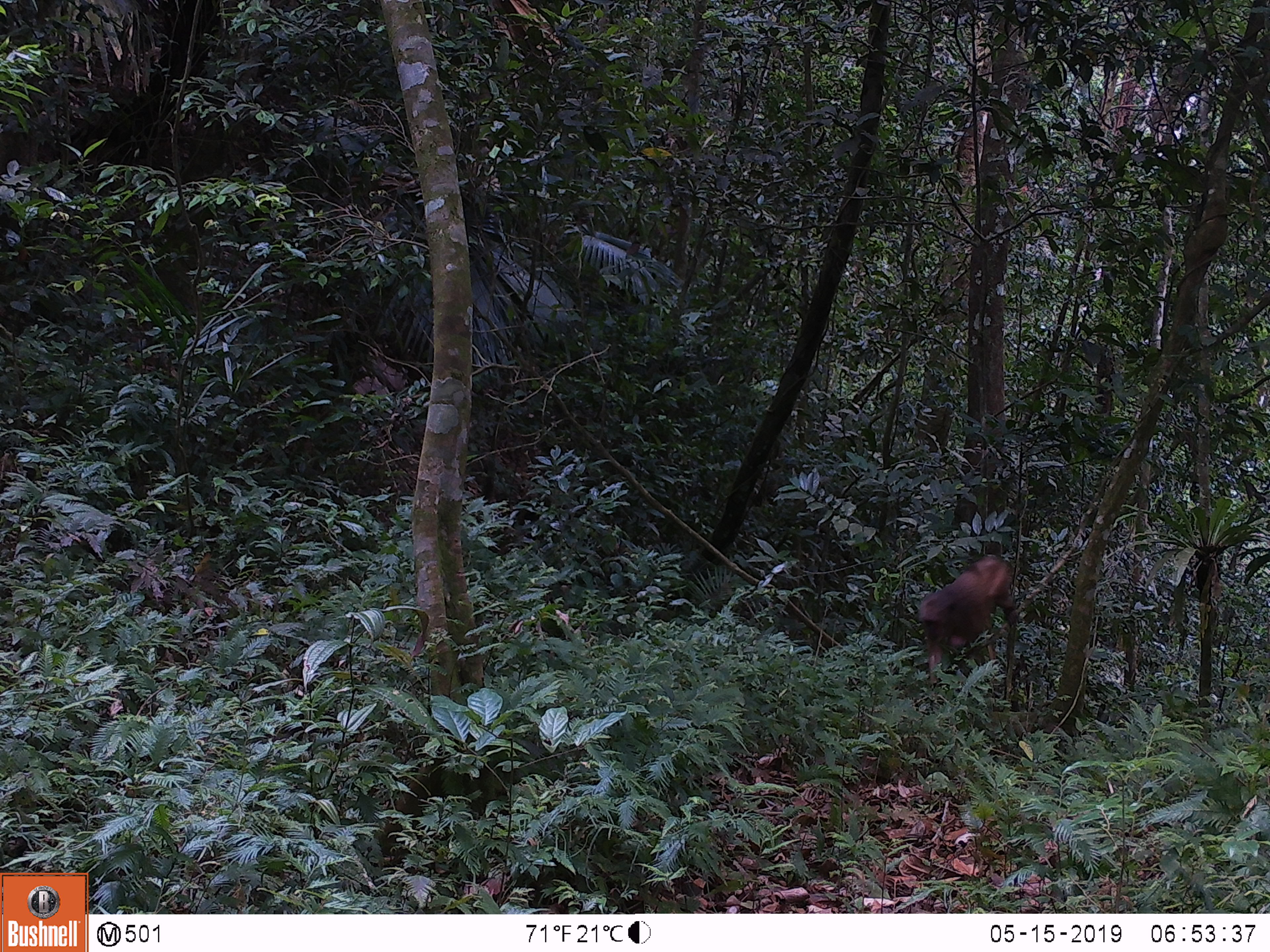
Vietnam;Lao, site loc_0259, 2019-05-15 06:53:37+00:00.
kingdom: Animalia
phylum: Chordata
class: Mammalia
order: Primates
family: Cercopithecidae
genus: Macaca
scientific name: Macaca arctoides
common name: stump-tailed macaque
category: stump tailed macaque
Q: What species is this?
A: Stump tailed macaque (stump-tailed macaque) (Macaca arctoides).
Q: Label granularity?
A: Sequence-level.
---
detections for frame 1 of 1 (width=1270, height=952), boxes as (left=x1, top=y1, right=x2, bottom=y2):
stump tailed macaque: (left=912, top=541, right=1020, bottom=683)